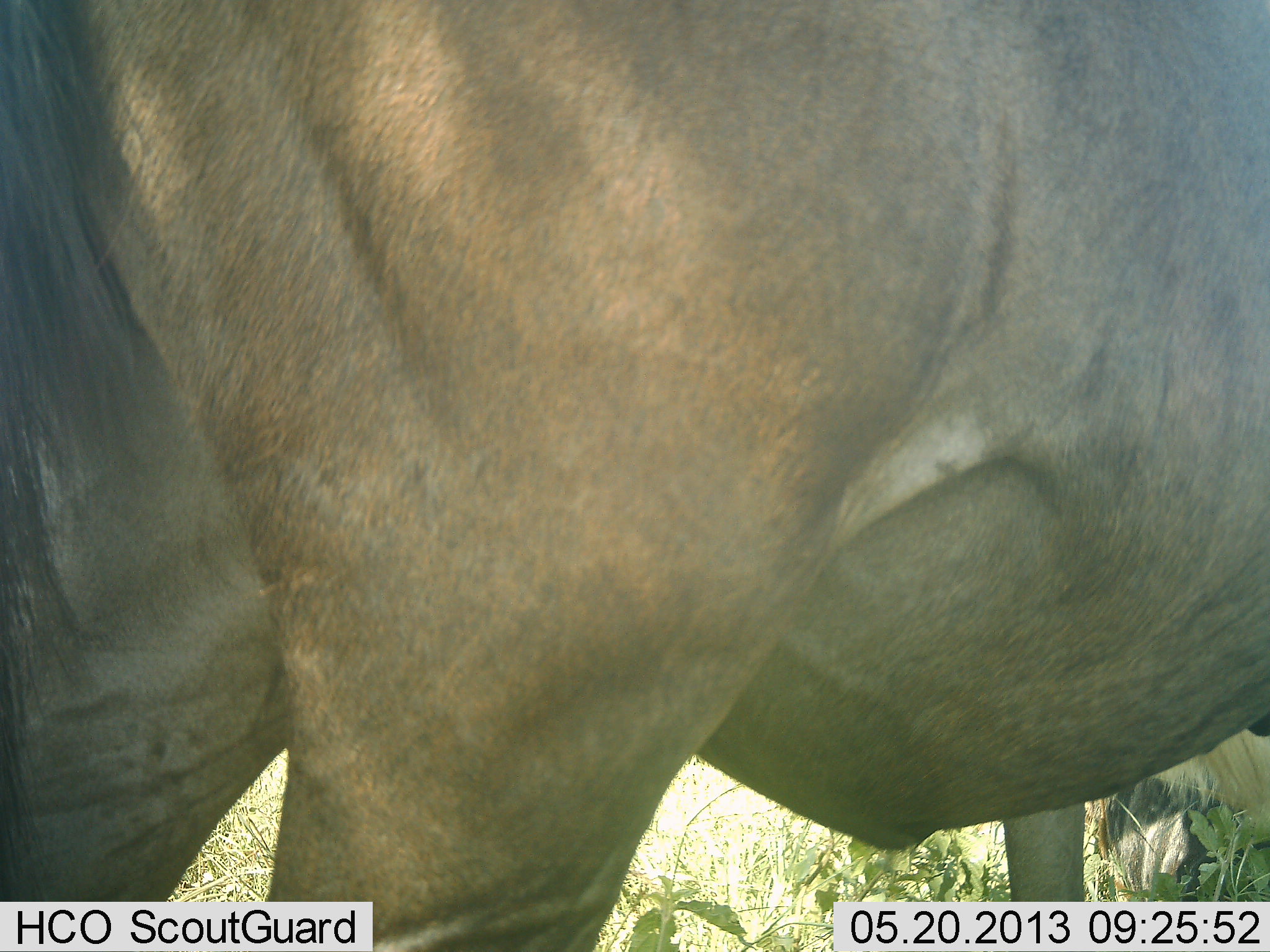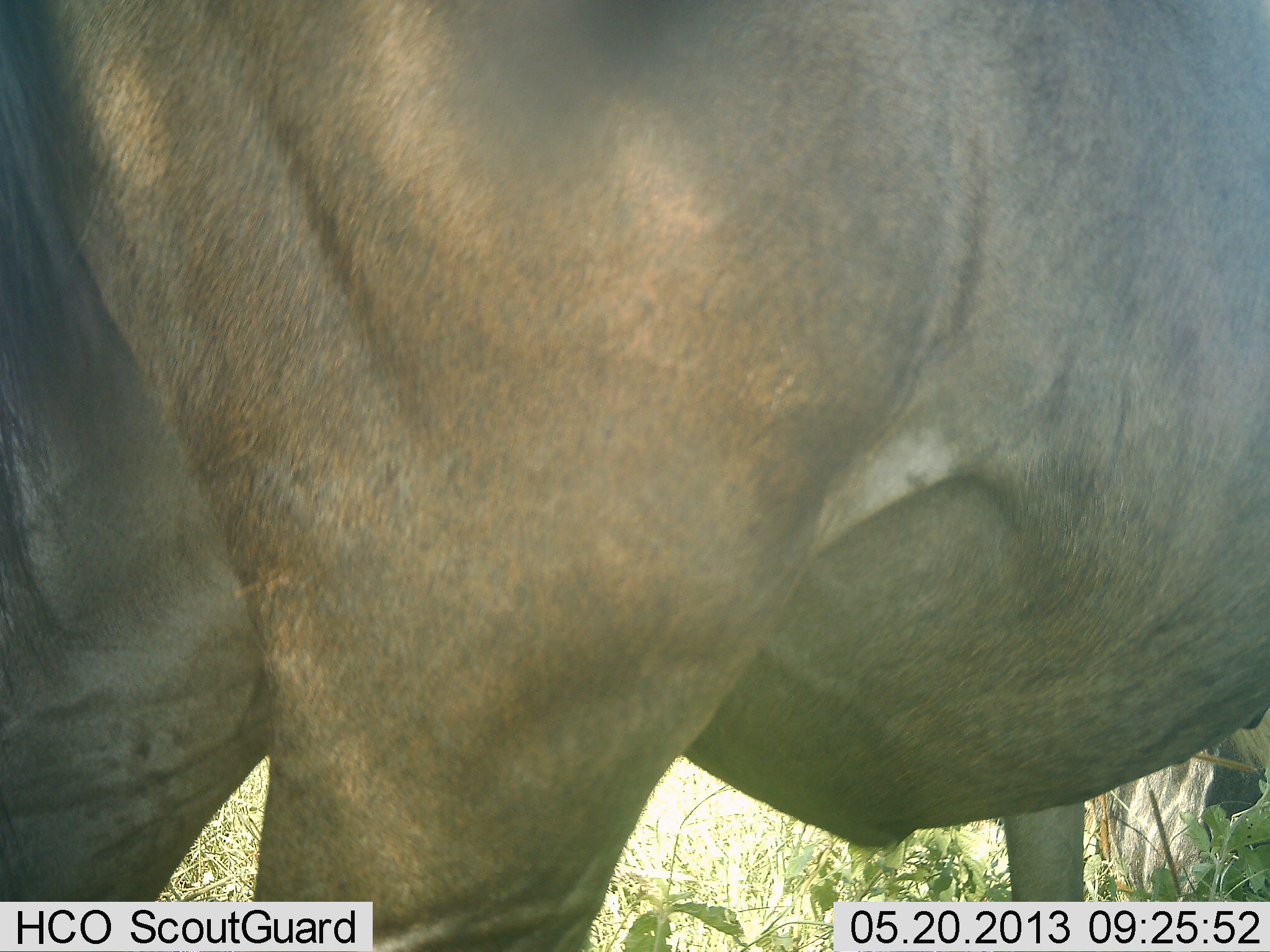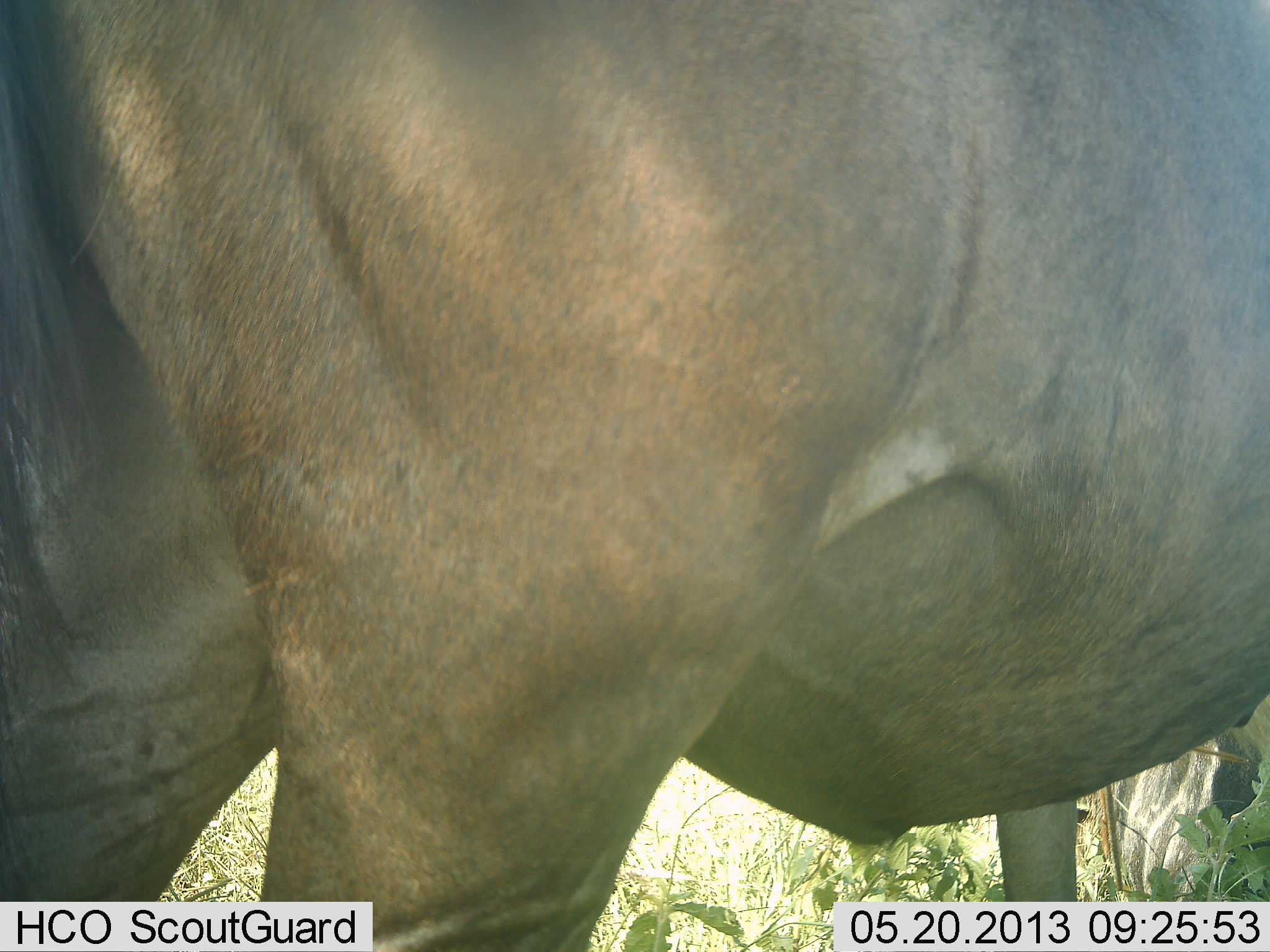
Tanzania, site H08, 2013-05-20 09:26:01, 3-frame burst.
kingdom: Animalia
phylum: Chordata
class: Mammalia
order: Artiodactyla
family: Bovidae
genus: Connochaetes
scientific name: Connochaetes taurinus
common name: blue wildebeest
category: wildebeest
Wildebeest (blue wildebeest) (Connochaetes taurinus), count 2. Behavior (volunteer vote fractions): standing 94%, resting 31%, moving 0%, interacting 0%. Young present (vote fraction): 6%. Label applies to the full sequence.